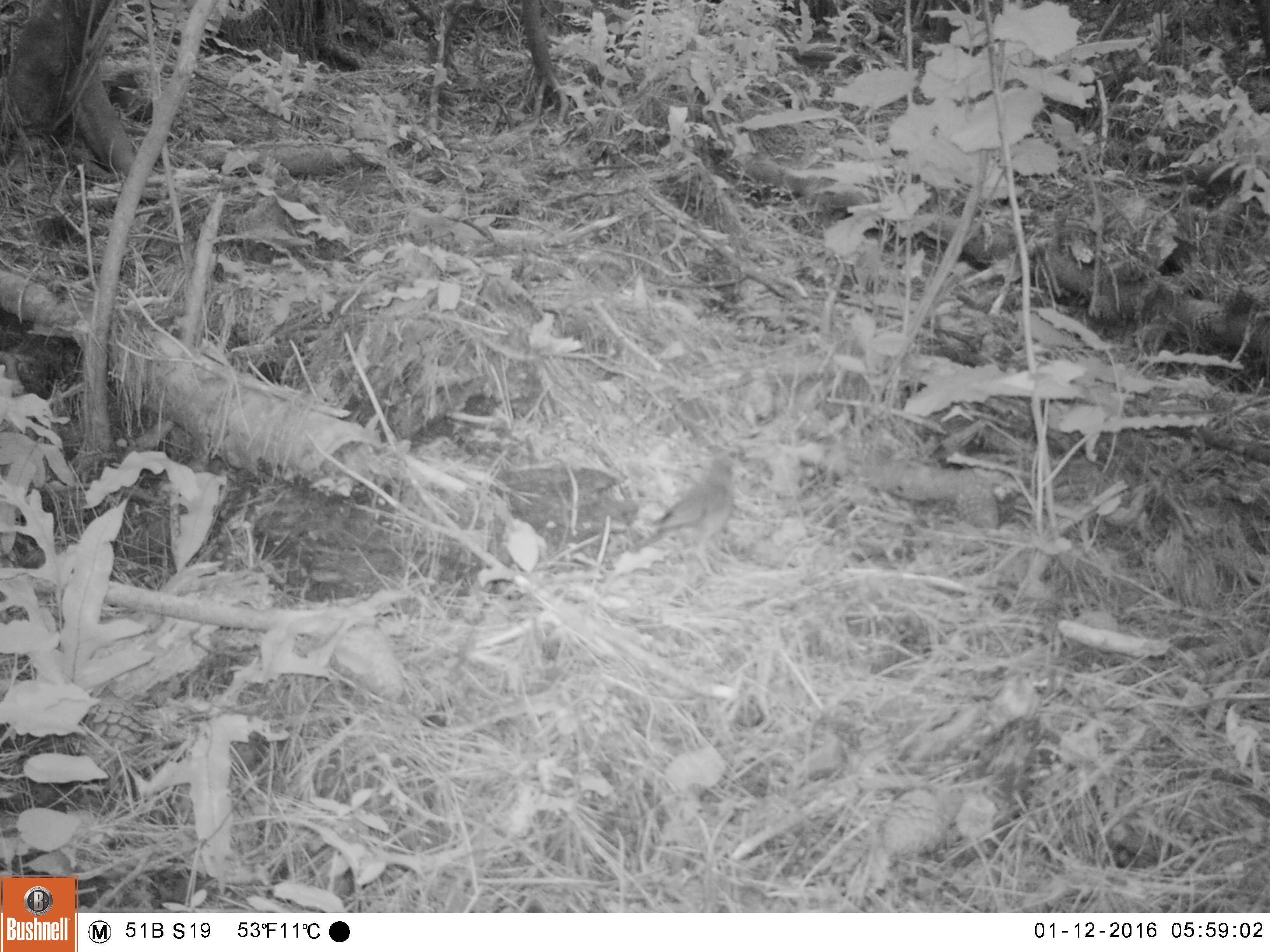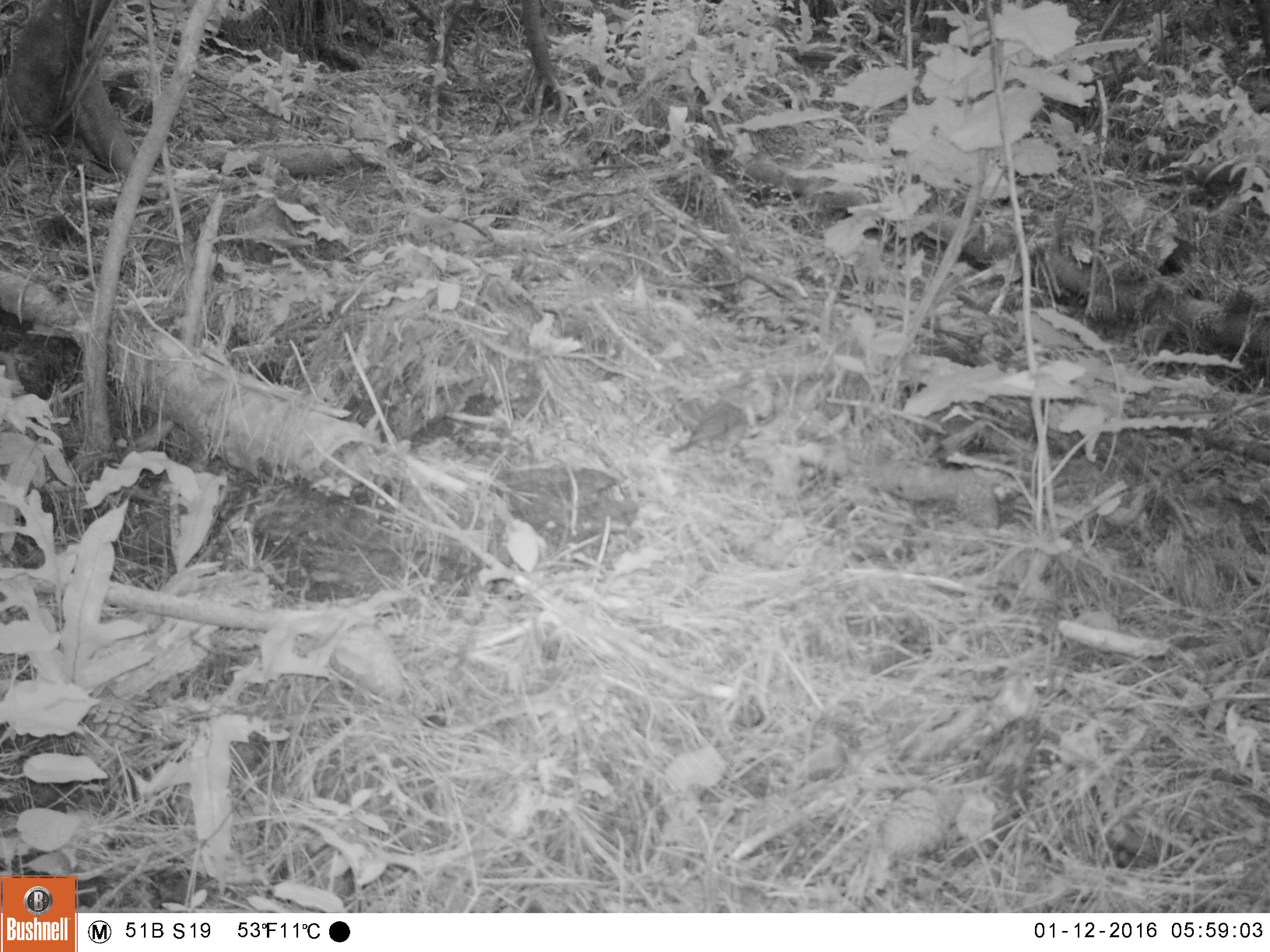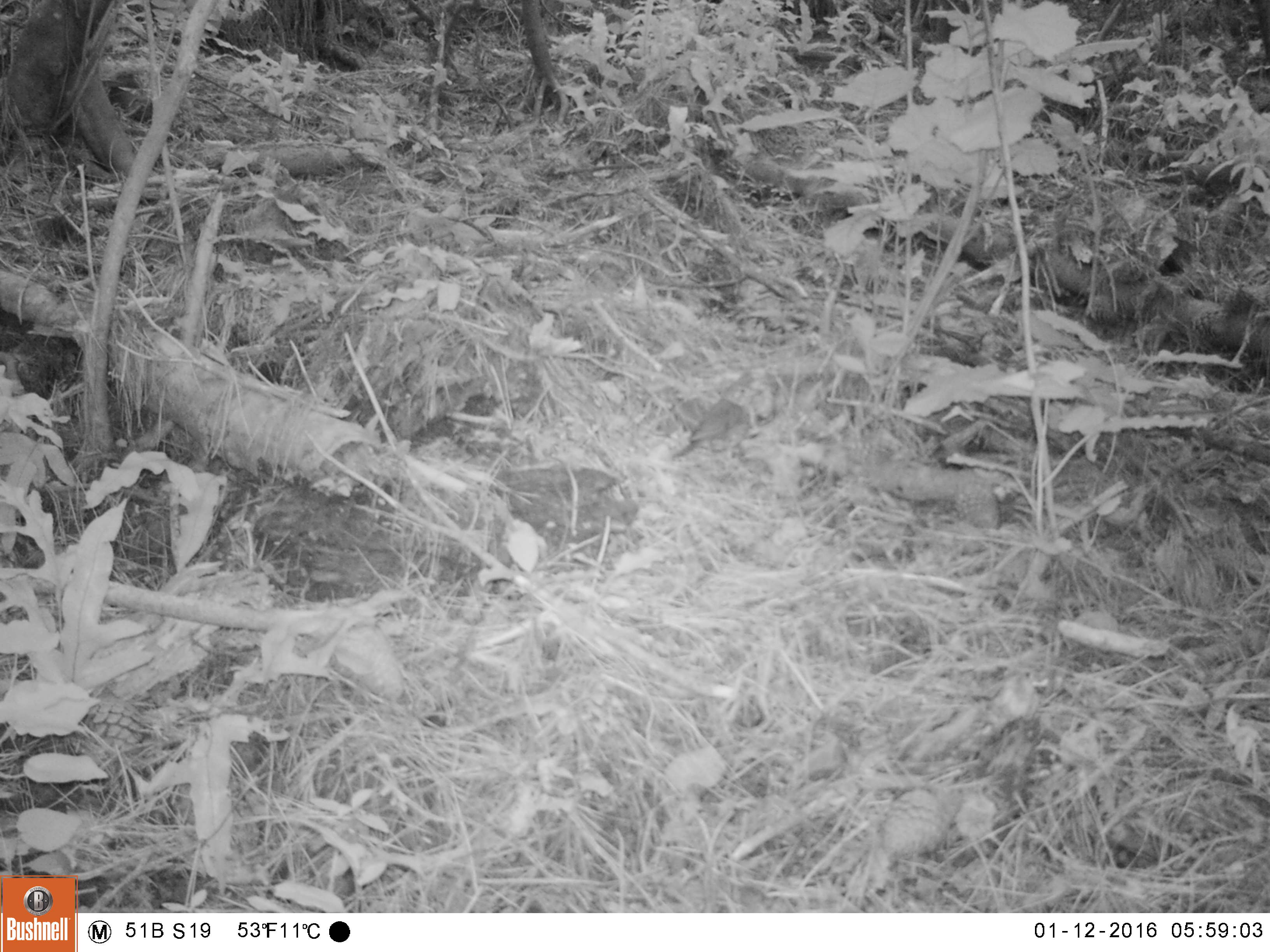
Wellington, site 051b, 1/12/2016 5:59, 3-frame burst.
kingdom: Animalia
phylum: Chordata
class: Aves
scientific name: Aves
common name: bird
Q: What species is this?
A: Bird (Aves).